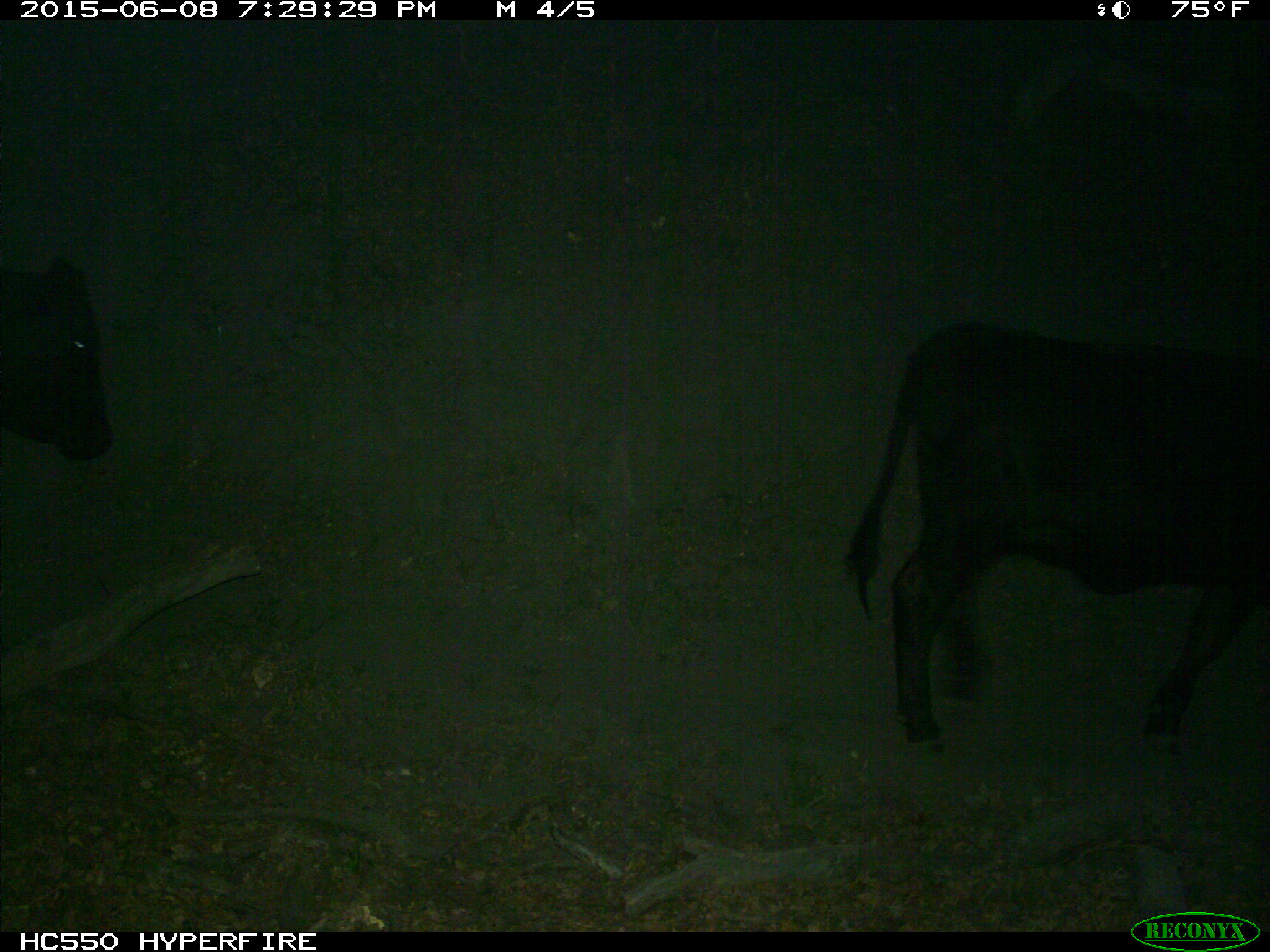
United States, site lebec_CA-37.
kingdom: Animalia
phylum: Chordata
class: Mammalia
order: Artiodactyla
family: Bovidae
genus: Bos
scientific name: Bos taurus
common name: domestic cow